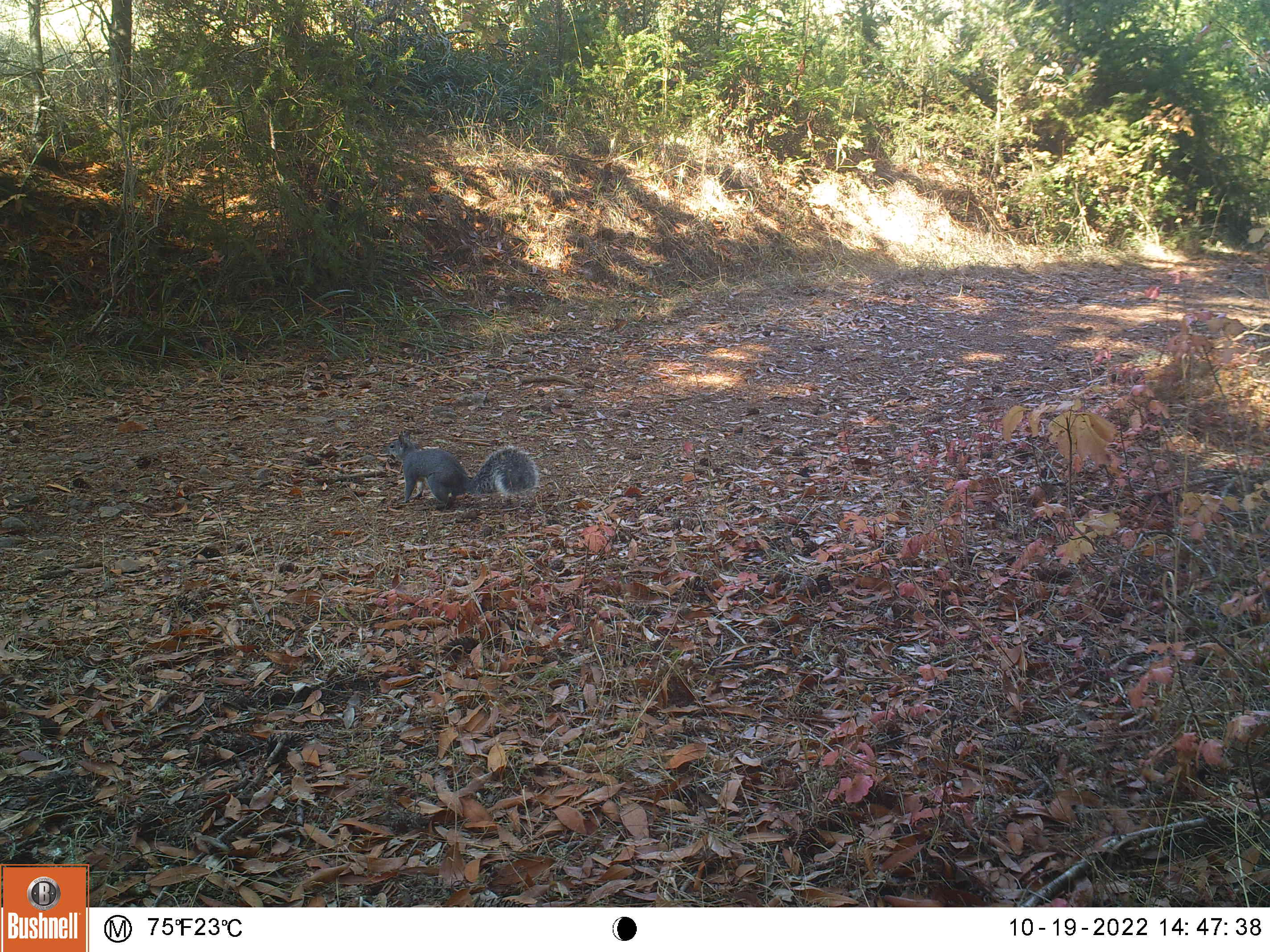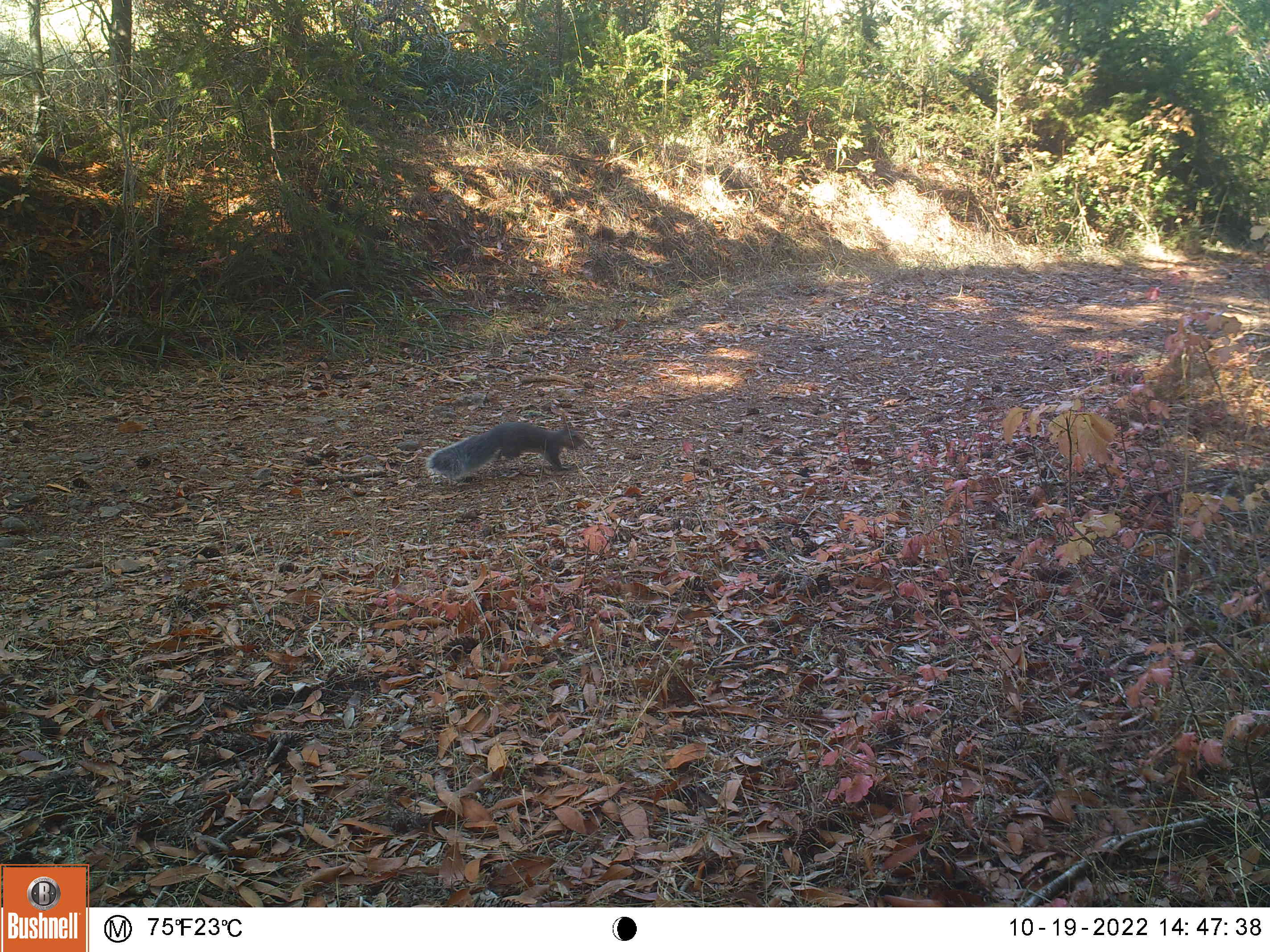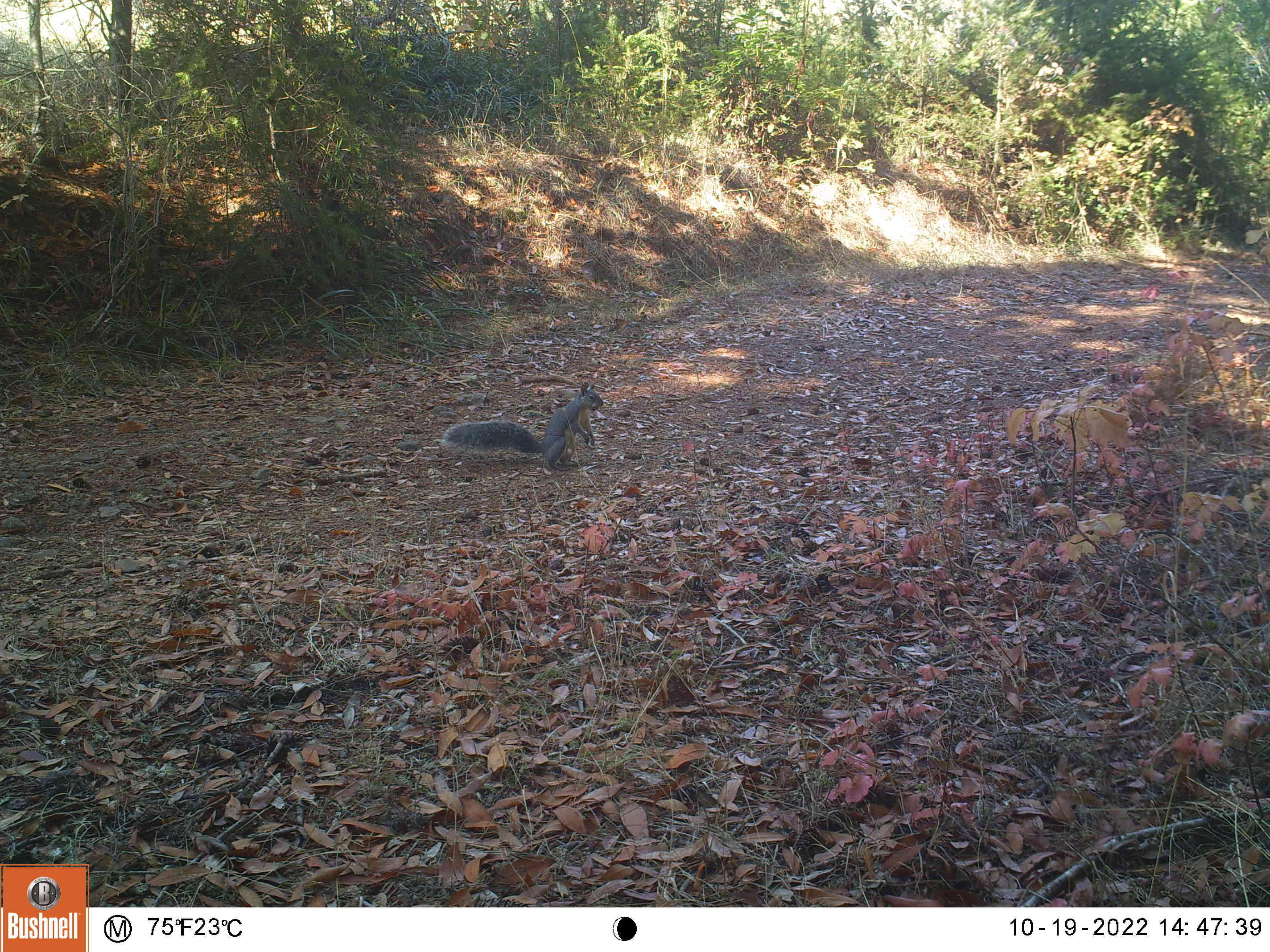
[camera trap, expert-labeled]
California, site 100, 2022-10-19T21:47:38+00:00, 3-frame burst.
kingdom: Animalia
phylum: Chordata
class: Mammalia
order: Rodentia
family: Sciuridae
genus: Sciurus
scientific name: Sciurus griseus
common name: western gray squirrel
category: western grey squirrel